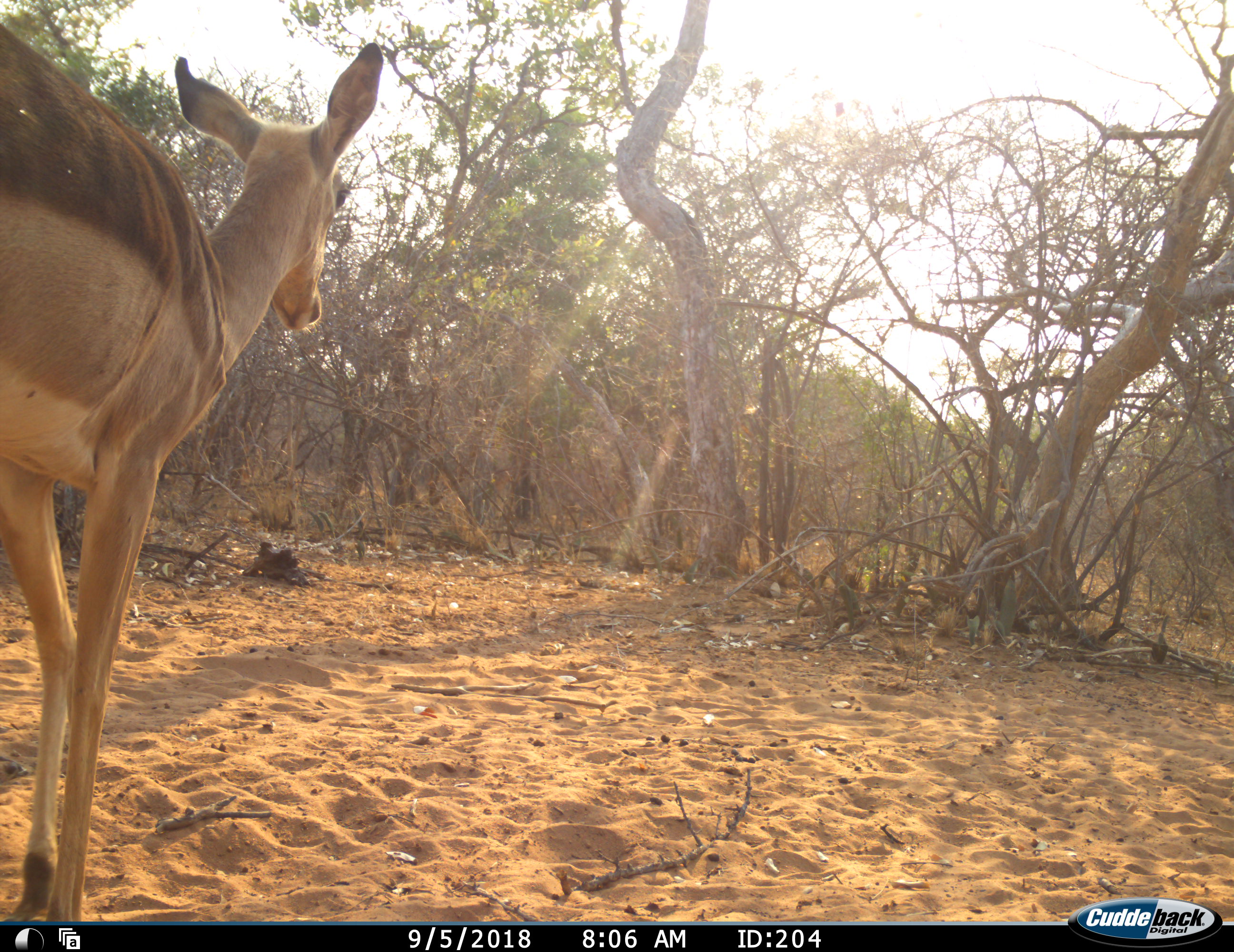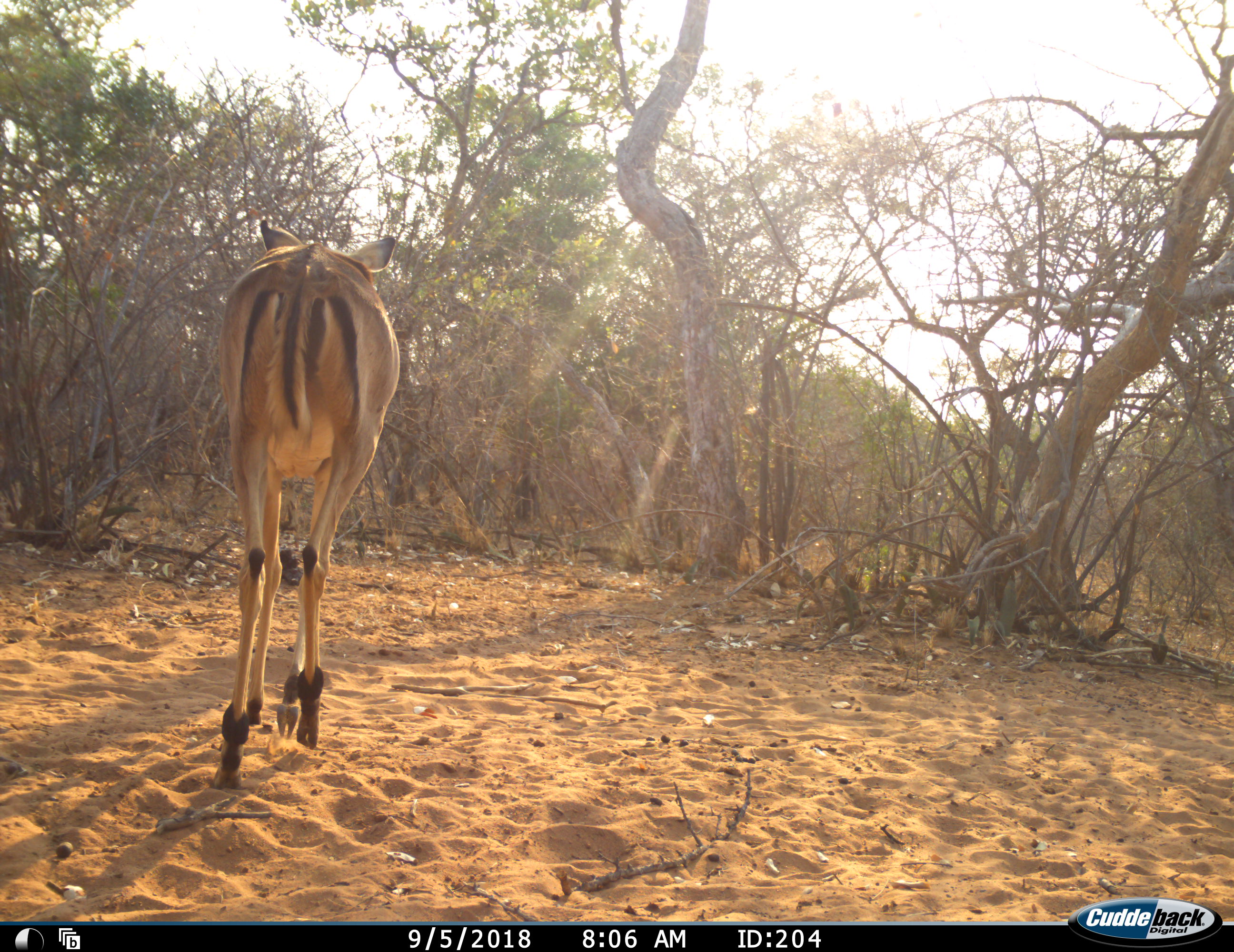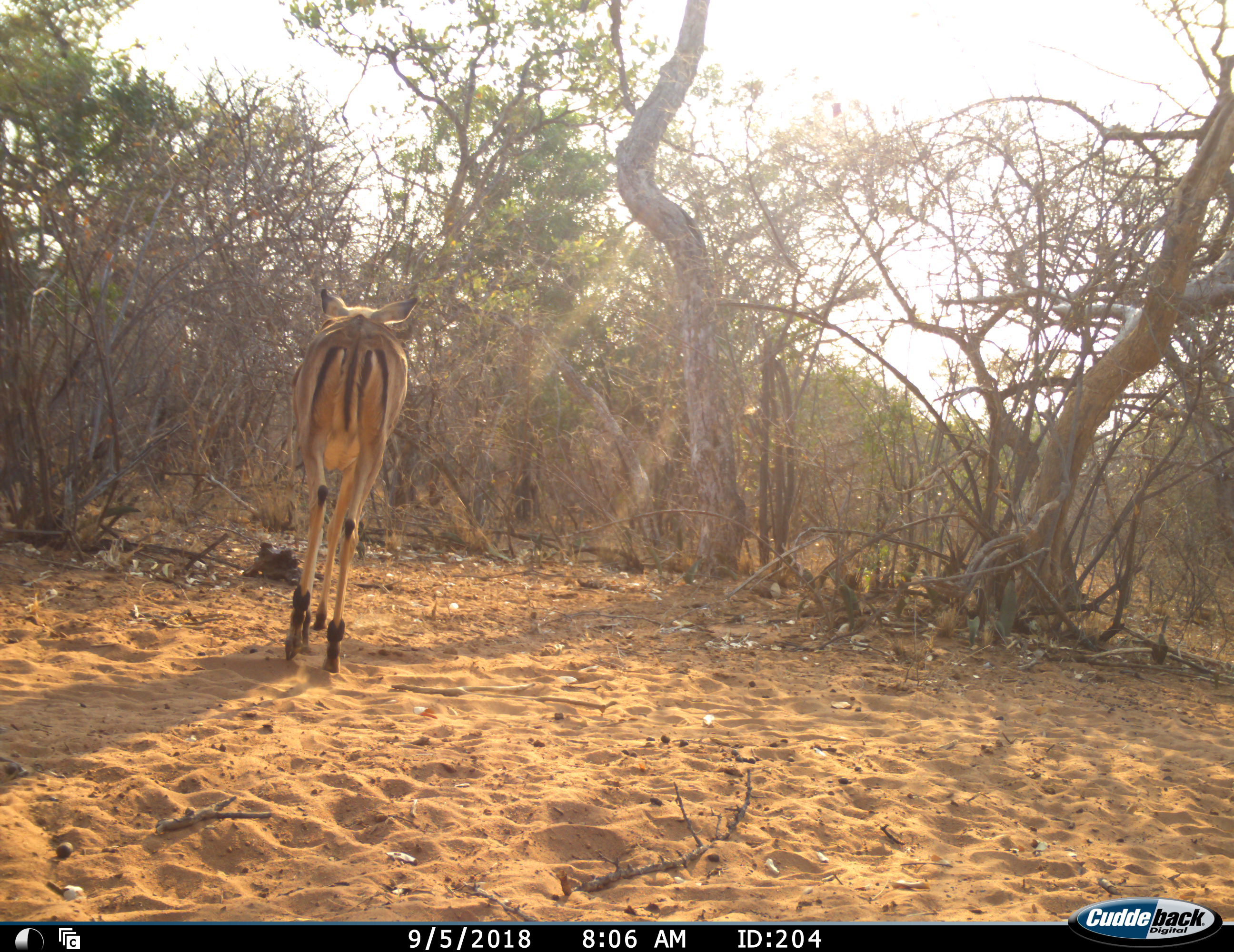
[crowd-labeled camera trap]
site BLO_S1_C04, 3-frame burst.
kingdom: Animalia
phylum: Chordata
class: Mammalia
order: Artiodactyla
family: Bovidae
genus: Aepyceros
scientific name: Aepyceros melampus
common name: impala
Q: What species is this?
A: Impala (Aepyceros melampus).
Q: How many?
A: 1.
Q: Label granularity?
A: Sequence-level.